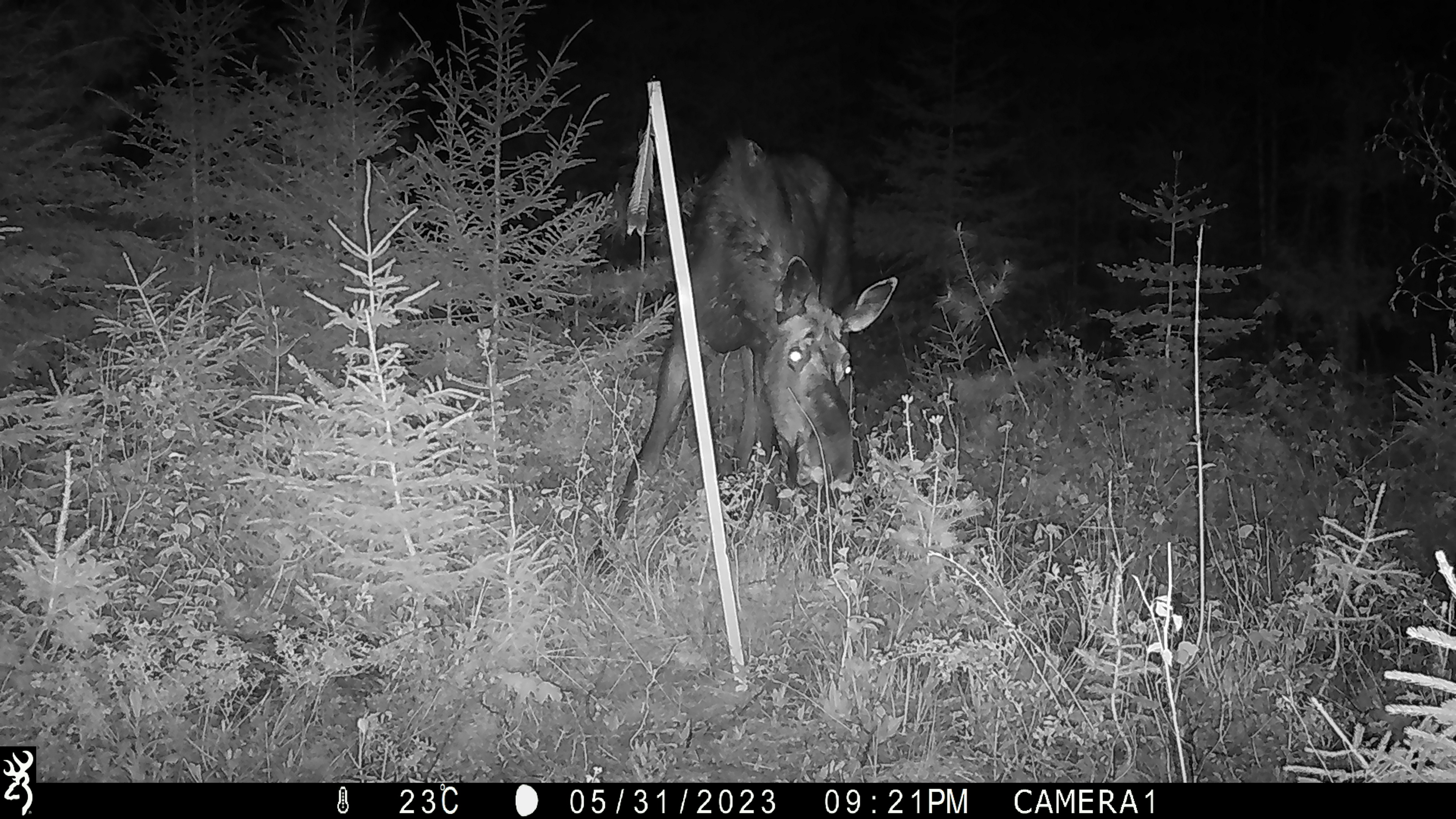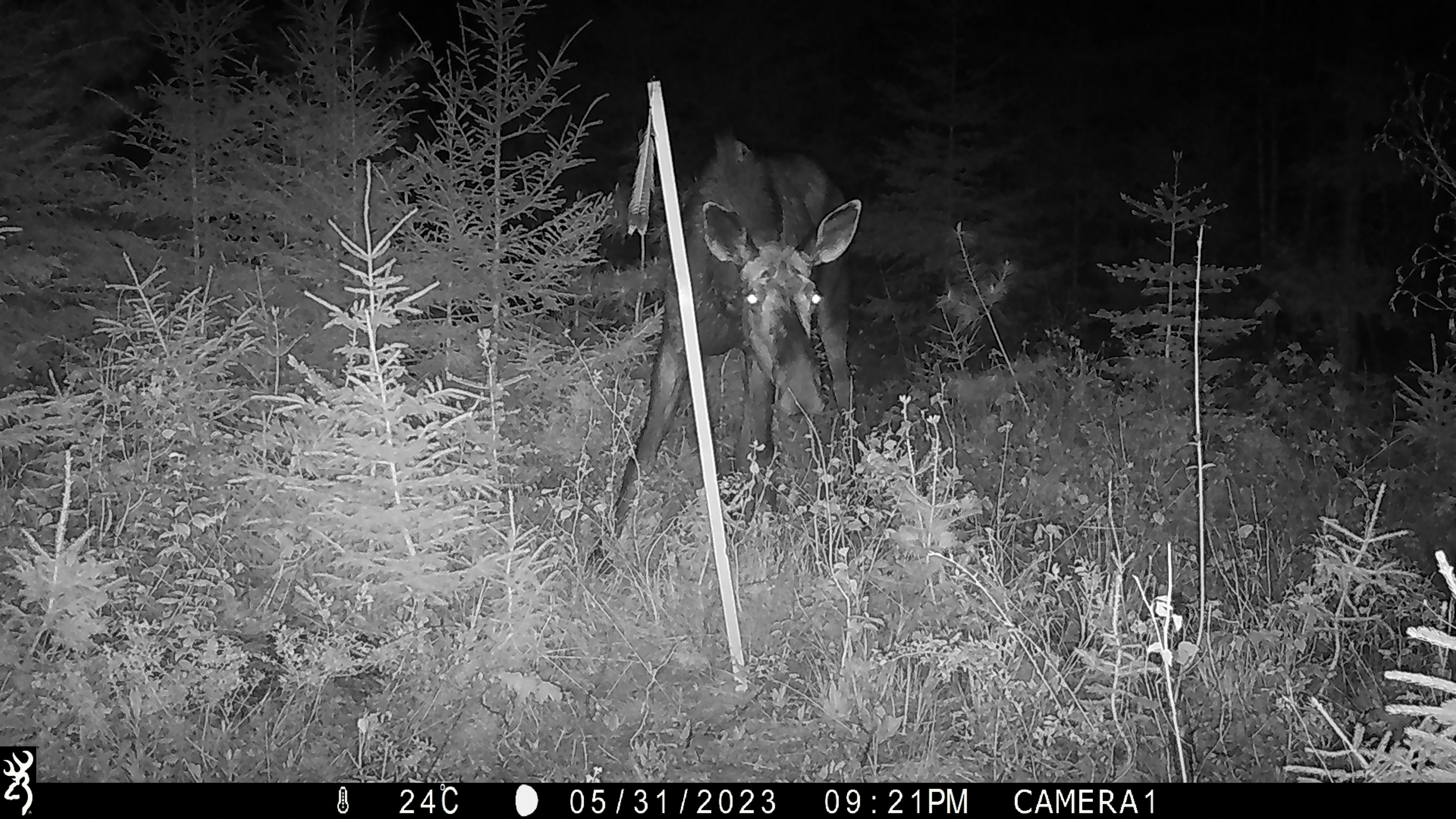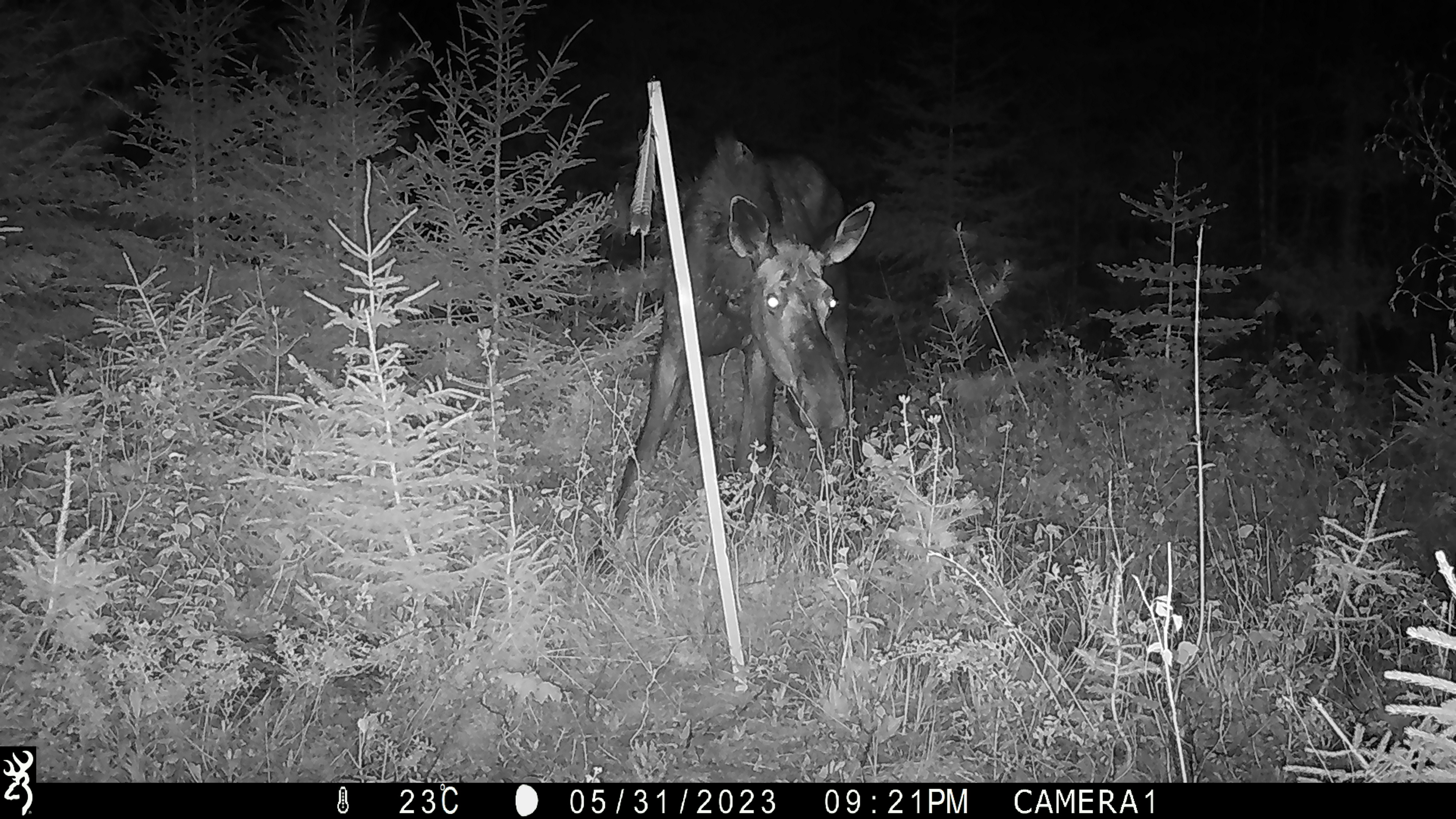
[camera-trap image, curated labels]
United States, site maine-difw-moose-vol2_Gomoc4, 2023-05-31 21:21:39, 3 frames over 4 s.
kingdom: Animalia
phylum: Chordata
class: Mammalia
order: Artiodactyla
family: Cervidae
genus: Alces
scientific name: Alces alces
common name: moose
Moose (Alces alces).